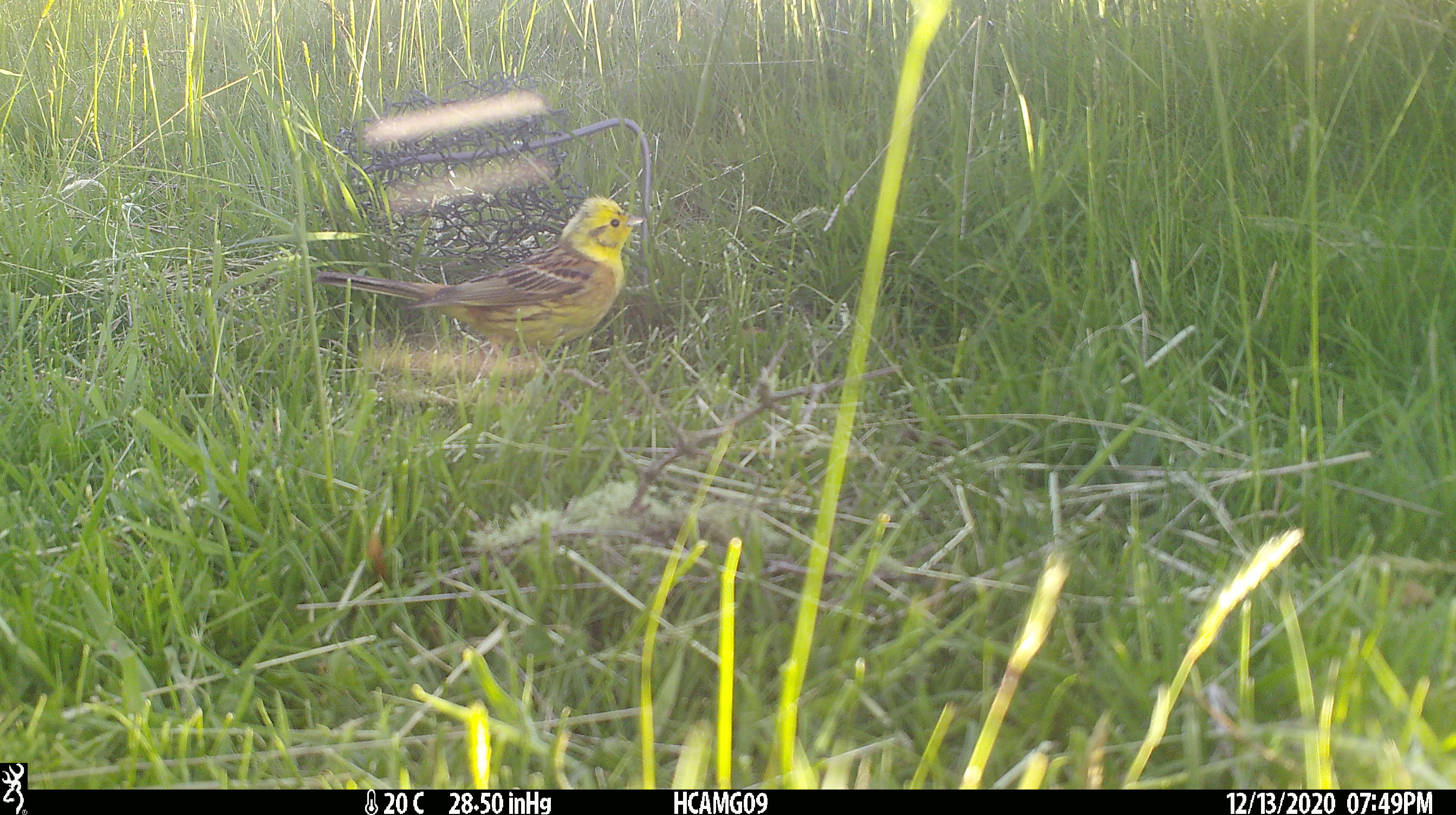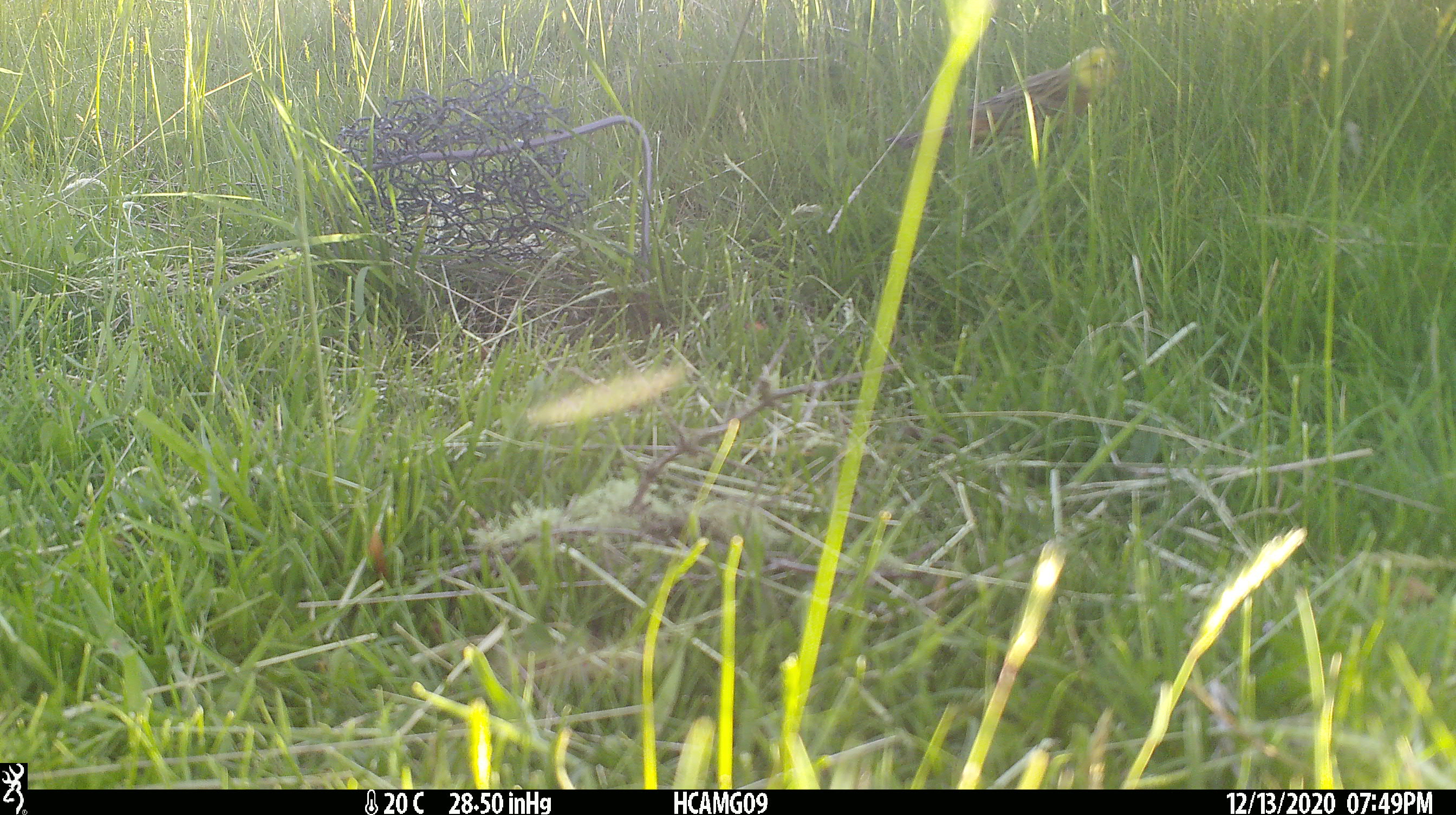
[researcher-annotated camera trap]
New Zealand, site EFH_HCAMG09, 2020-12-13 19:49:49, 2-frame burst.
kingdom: Animalia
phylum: Chordata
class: Aves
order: Passeriformes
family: Emberizidae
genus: Emberiza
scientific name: Emberiza citrinella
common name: yellowhammer